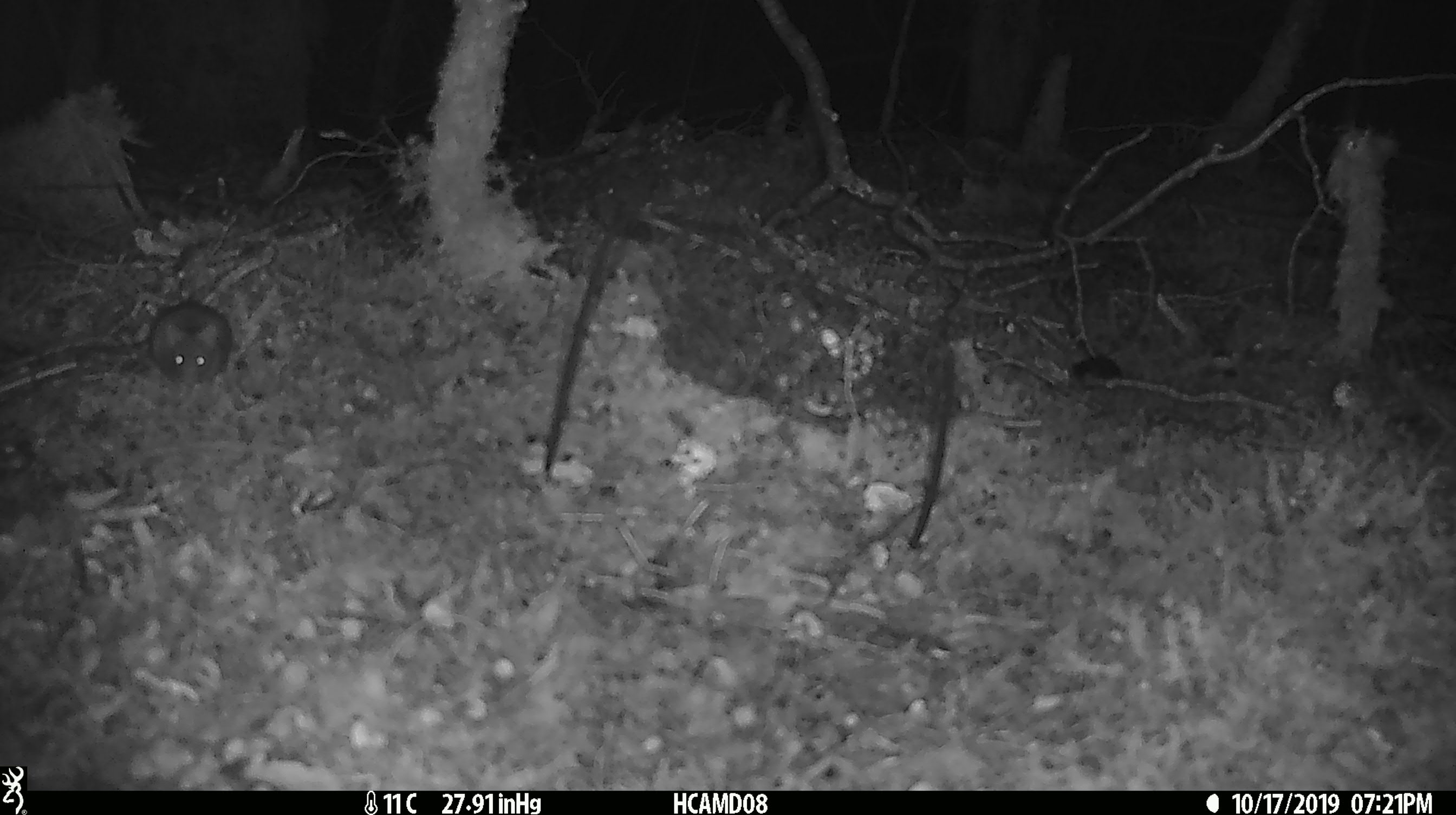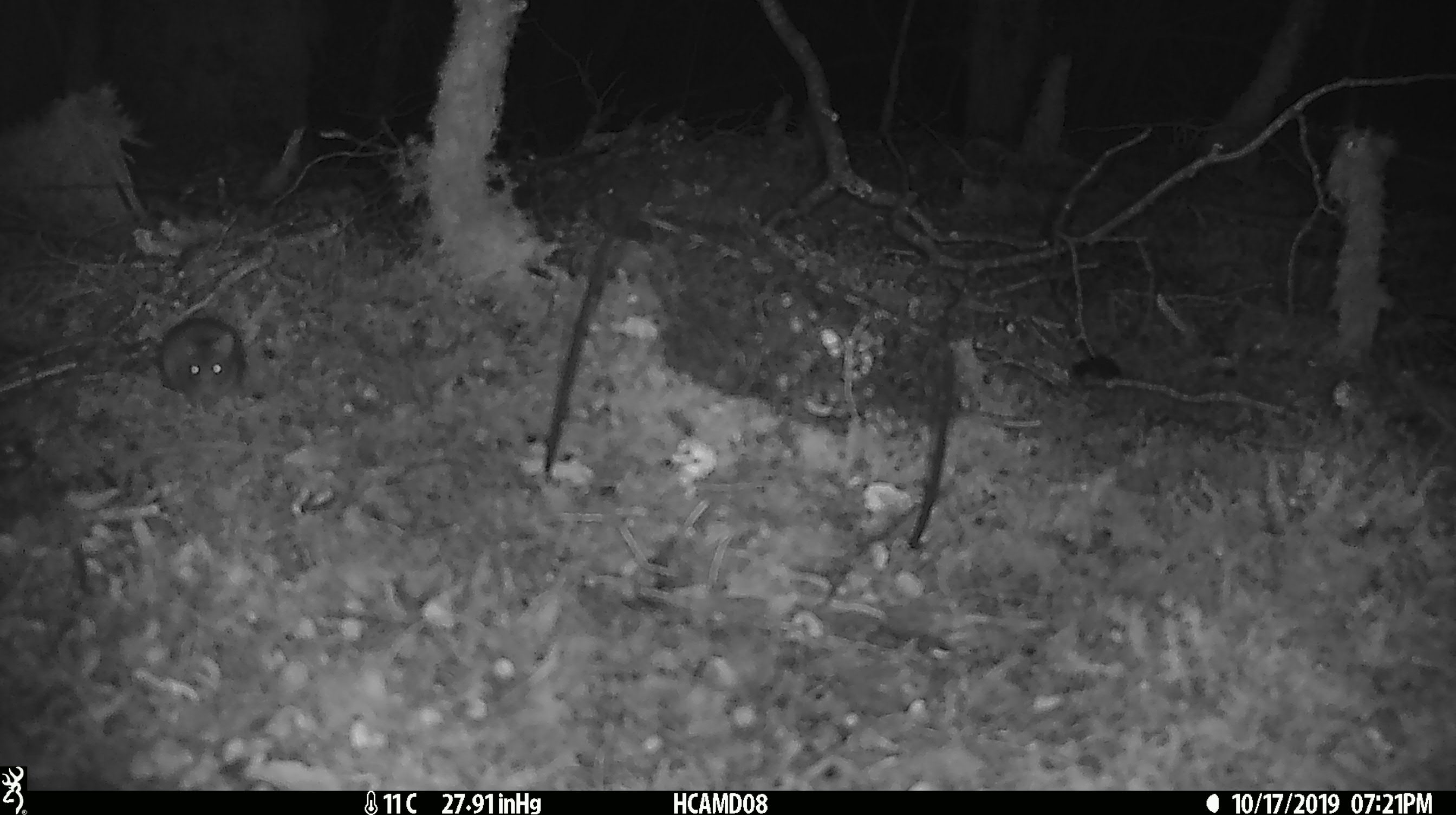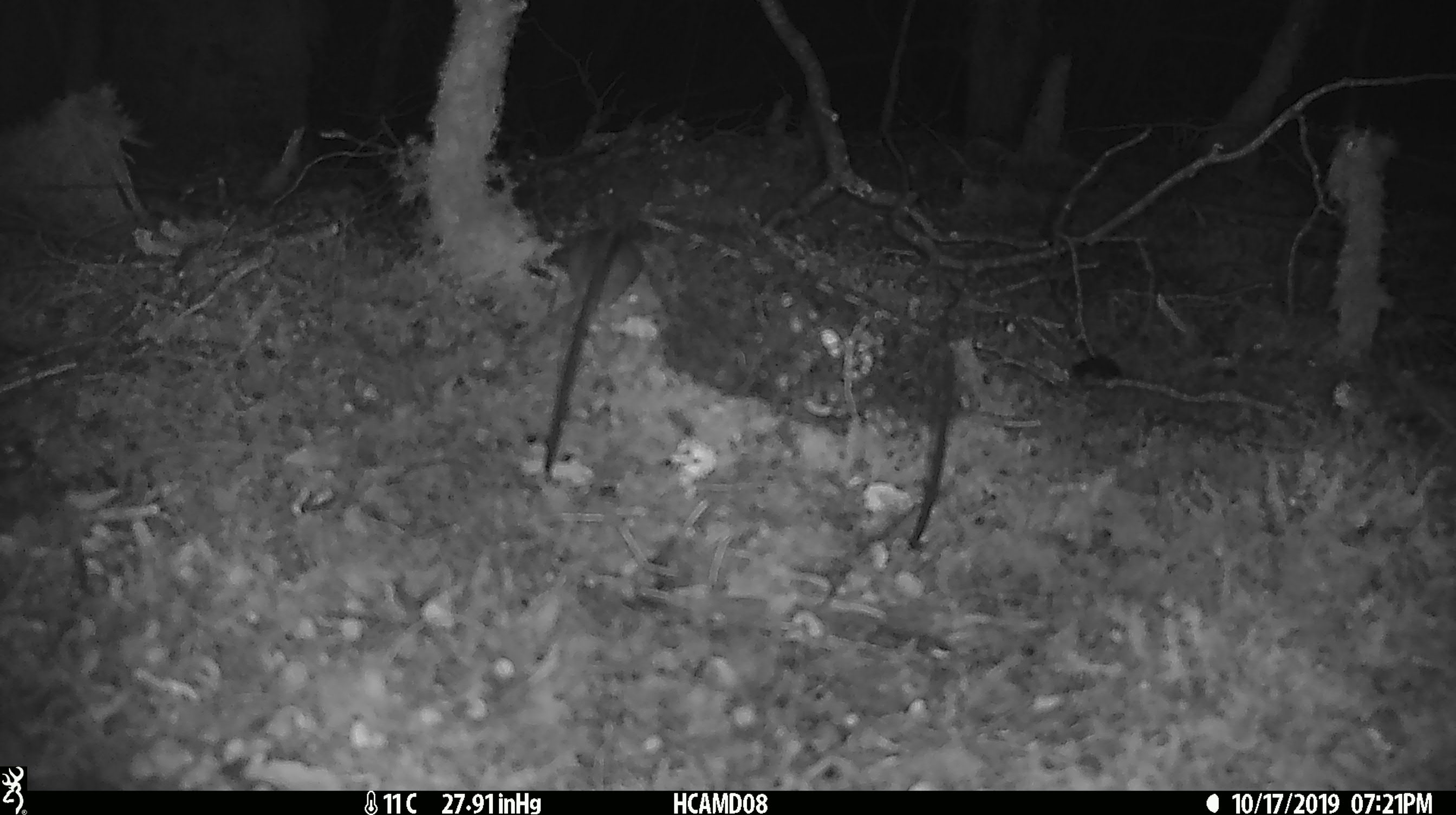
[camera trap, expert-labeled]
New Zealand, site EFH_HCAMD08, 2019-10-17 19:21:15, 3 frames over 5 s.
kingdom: Animalia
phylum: Chordata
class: Mammalia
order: Rodentia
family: Muridae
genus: Mus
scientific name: Mus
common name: mouse